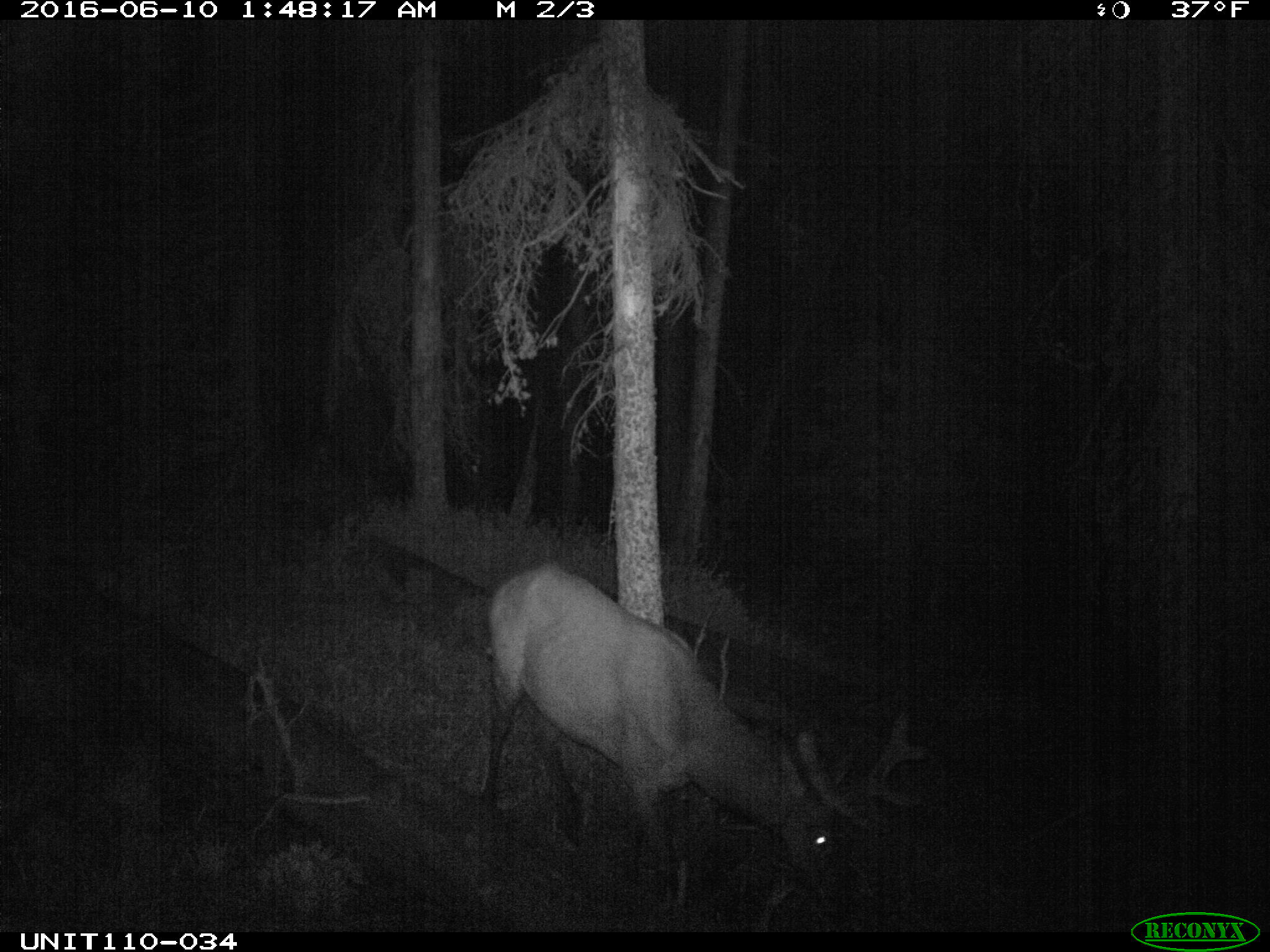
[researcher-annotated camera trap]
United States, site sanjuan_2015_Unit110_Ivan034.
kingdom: Animalia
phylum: Chordata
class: Mammalia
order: Artiodactyla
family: Cervidae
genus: Cervus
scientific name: Cervus elaphus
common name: red deer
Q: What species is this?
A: Cervus elaphus (red deer).